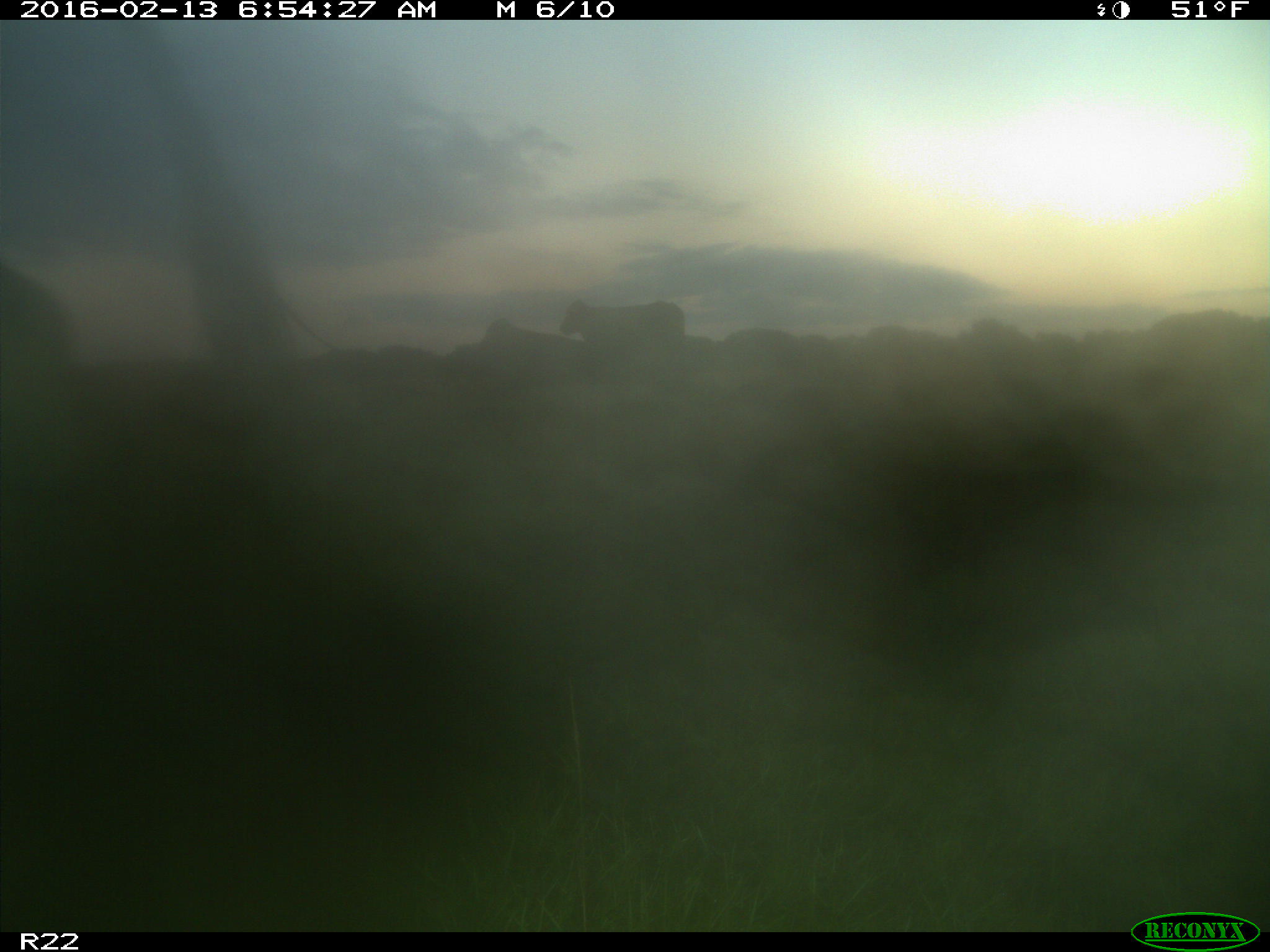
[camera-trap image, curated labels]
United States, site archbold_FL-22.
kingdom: Animalia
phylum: Chordata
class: Mammalia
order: Artiodactyla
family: Bovidae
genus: Bos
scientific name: Bos taurus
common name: domestic cow